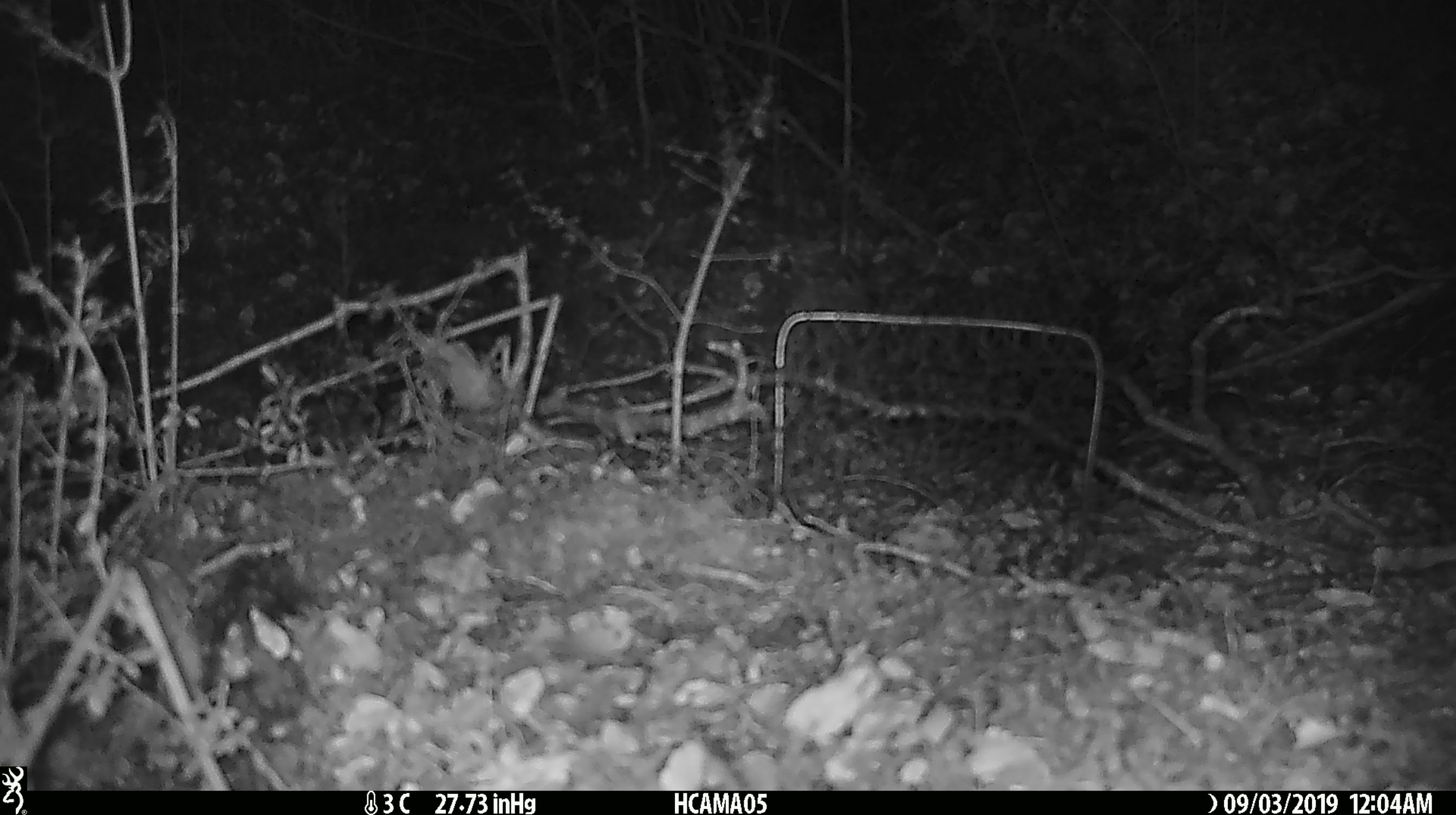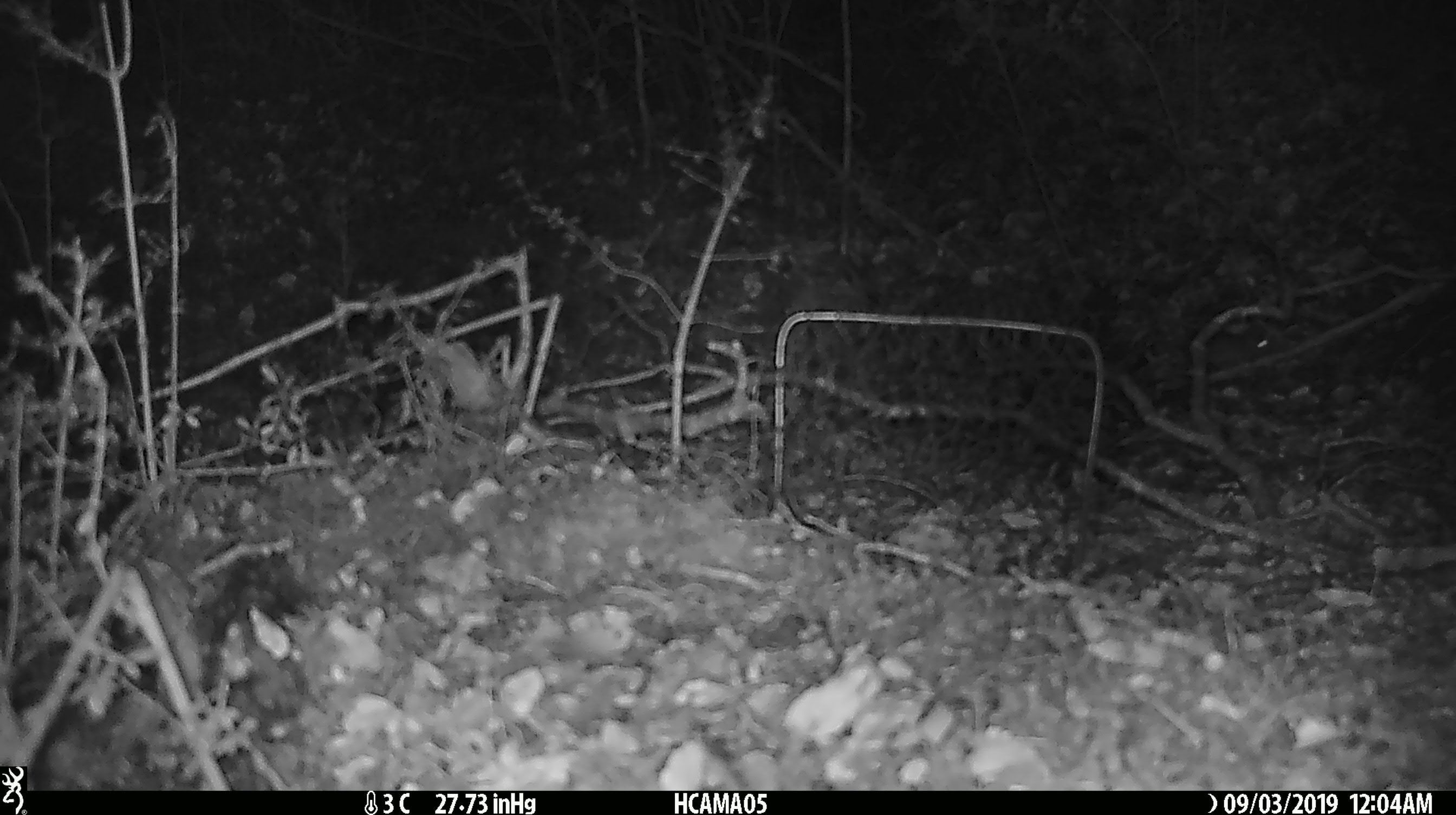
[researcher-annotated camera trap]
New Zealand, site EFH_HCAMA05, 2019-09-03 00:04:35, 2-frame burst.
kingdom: Animalia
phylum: Chordata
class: Mammalia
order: Rodentia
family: Muridae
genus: Mus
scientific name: Mus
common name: mouse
Mouse (Mus).